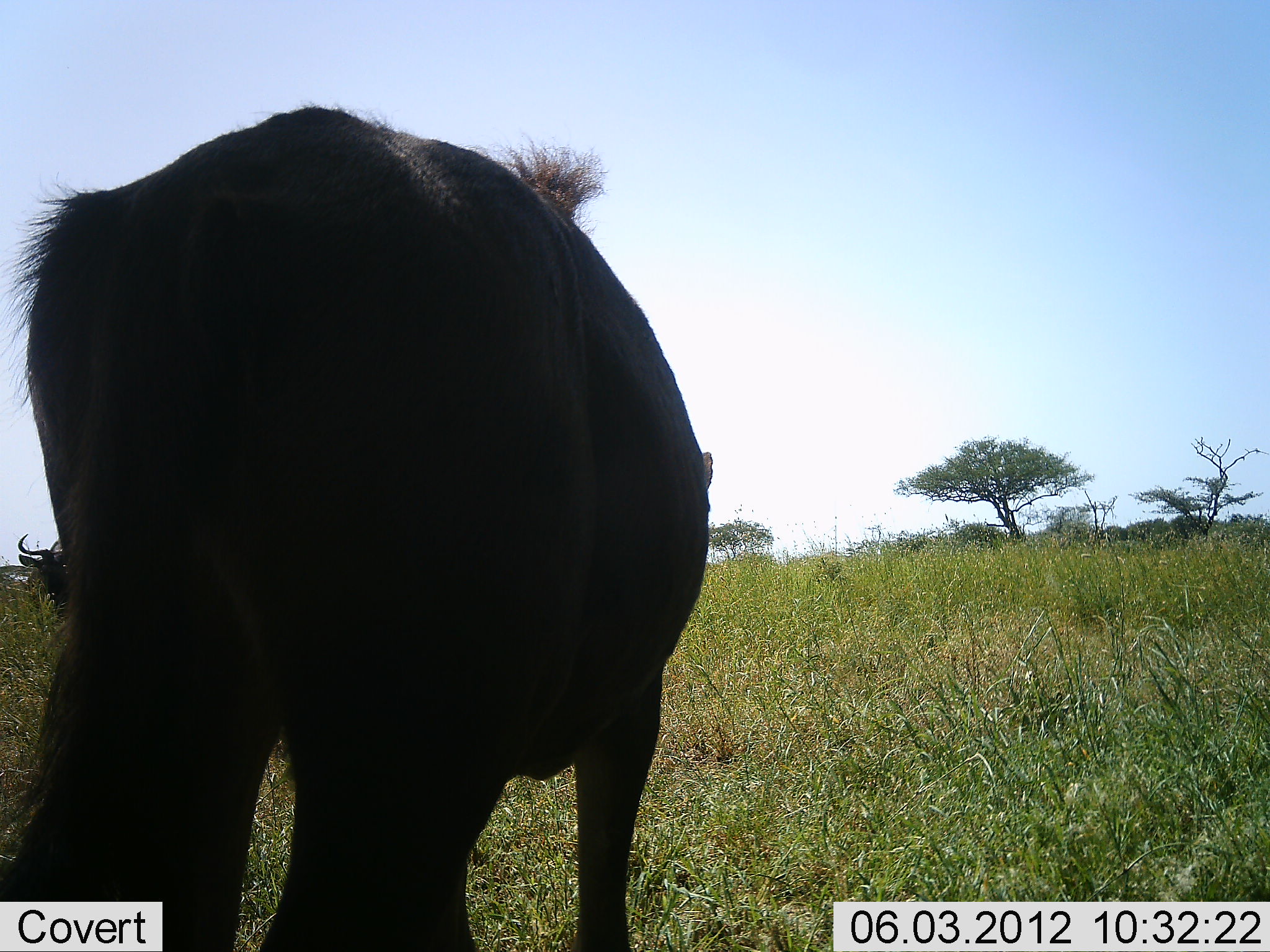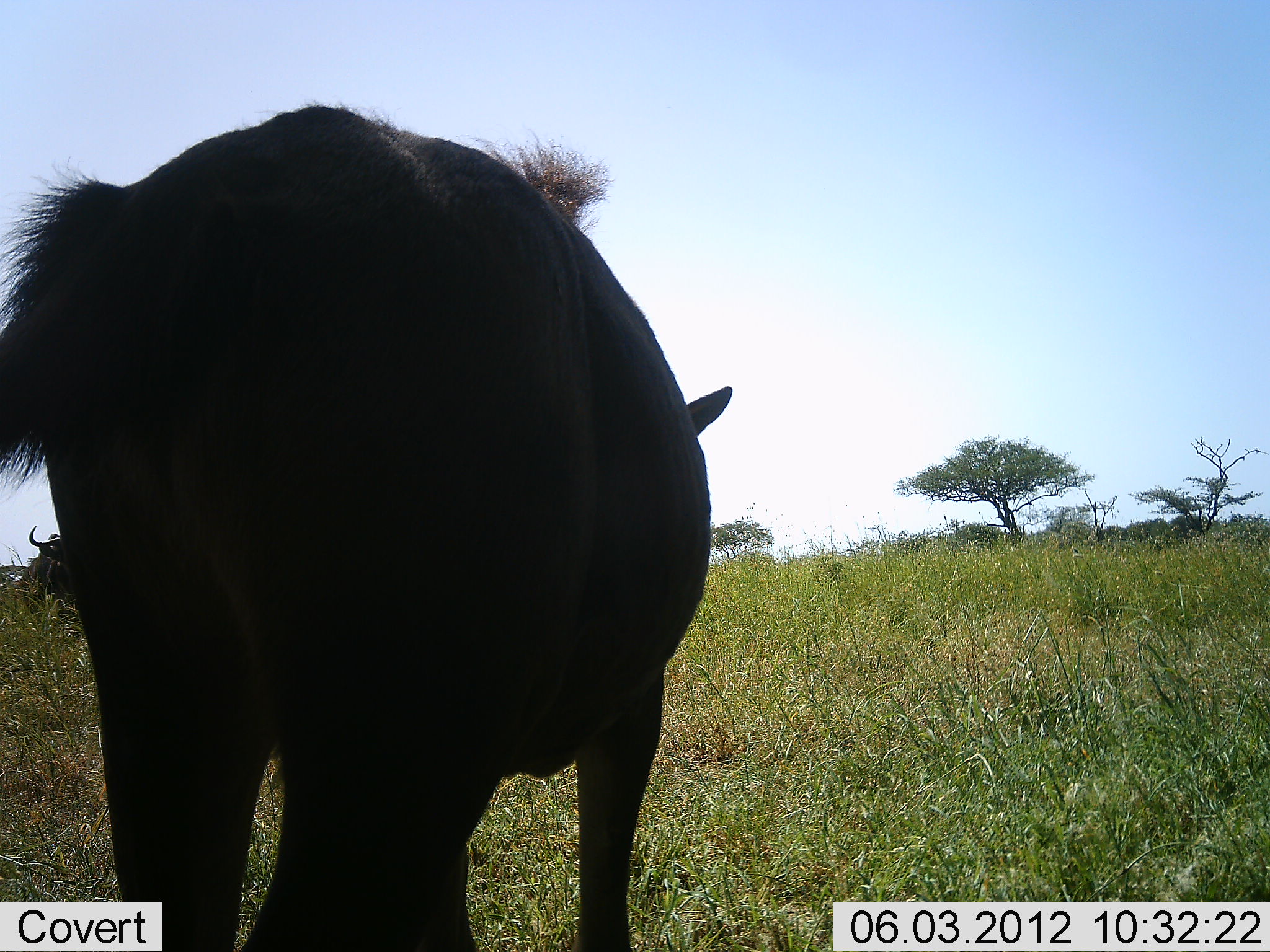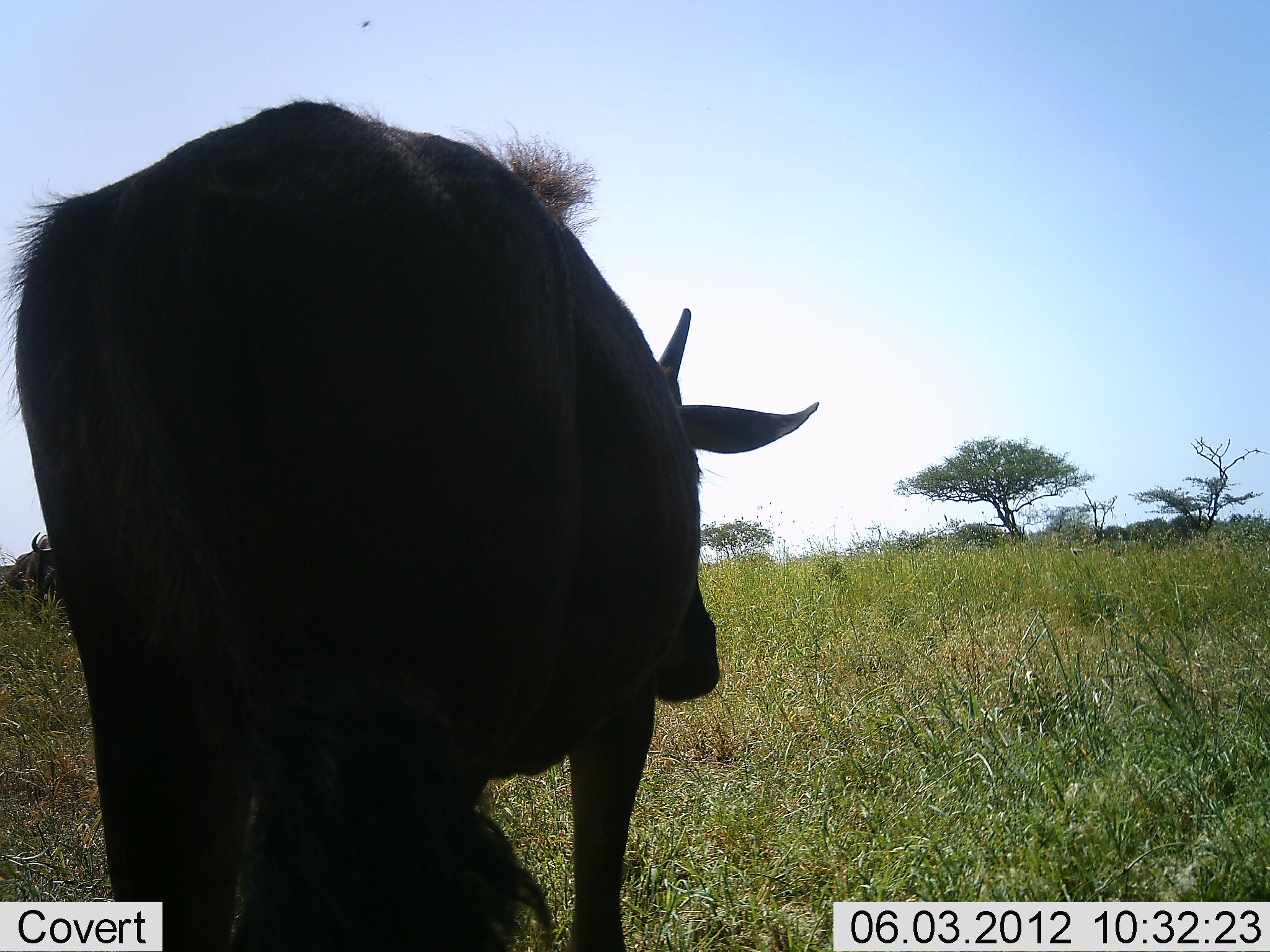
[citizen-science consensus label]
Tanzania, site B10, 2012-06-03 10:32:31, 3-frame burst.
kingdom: Animalia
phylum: Chordata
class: Mammalia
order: Artiodactyla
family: Bovidae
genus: Connochaetes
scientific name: Connochaetes taurinus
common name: blue wildebeest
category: wildebeest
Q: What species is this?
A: Wildebeest (blue wildebeest) (Connochaetes taurinus).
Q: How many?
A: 2.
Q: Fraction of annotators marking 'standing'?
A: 100%.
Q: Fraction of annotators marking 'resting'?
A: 0%.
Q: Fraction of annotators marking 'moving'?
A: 0%.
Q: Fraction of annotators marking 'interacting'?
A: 0%.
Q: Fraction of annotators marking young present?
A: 20%.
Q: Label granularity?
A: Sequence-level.